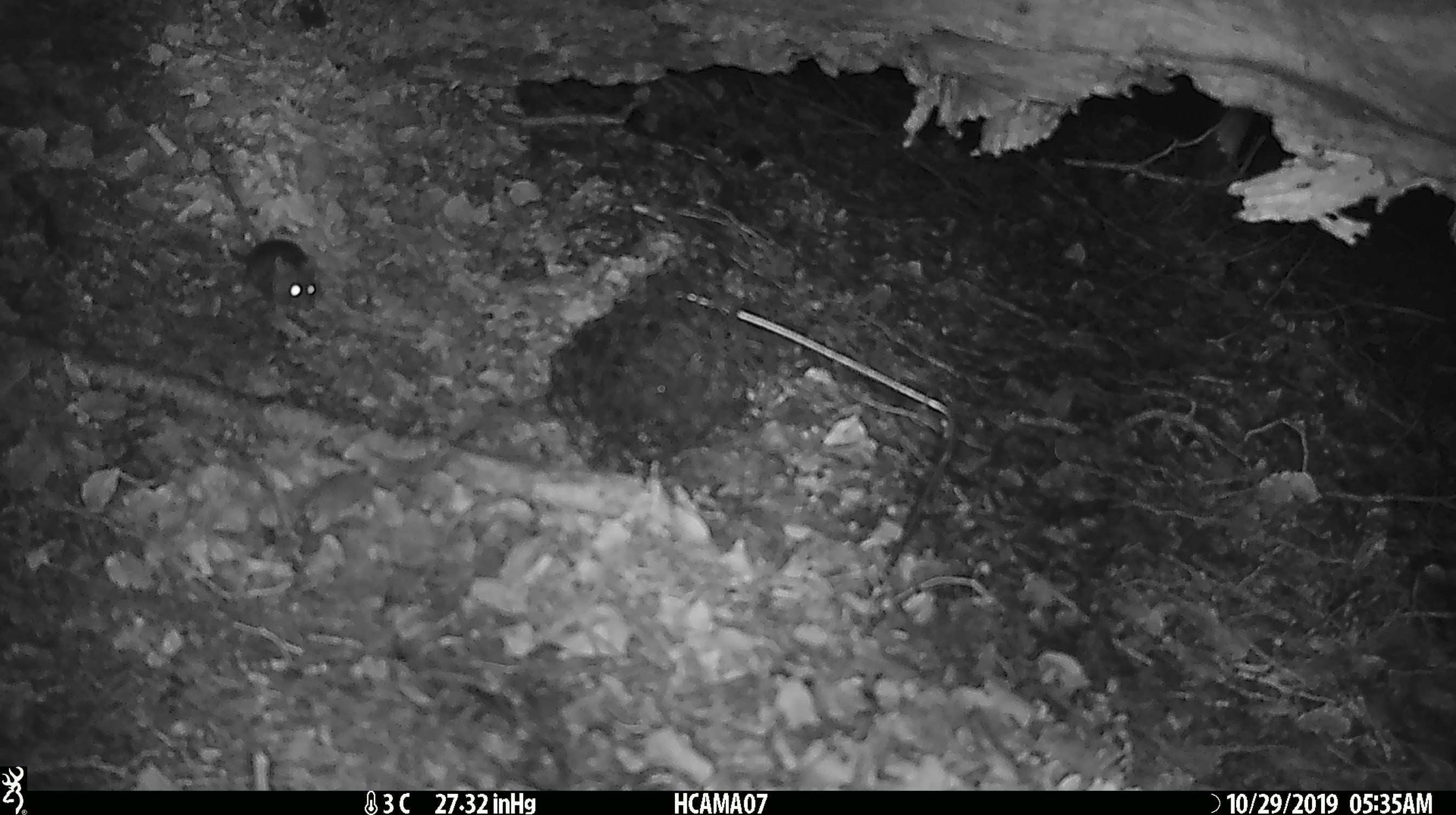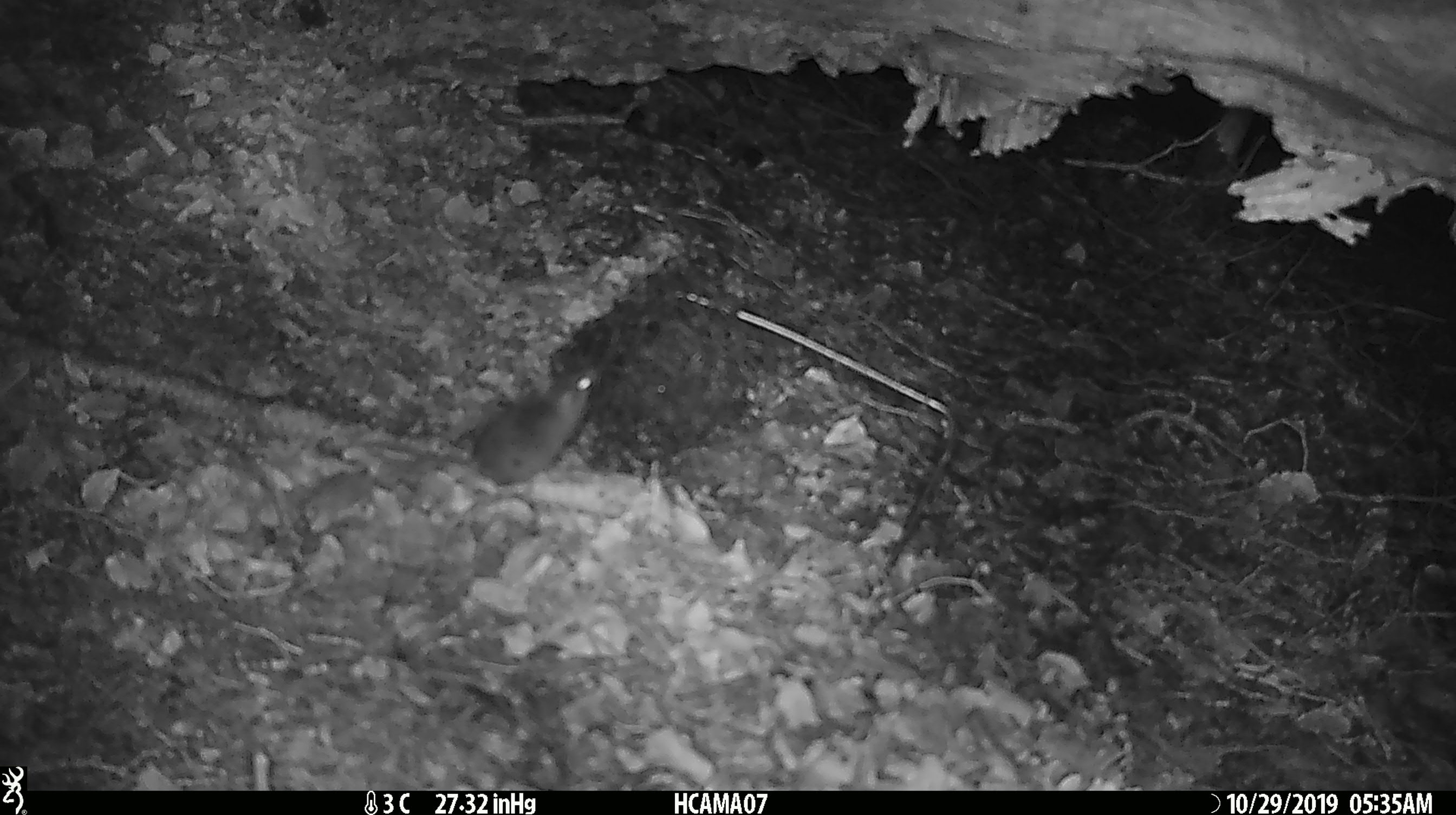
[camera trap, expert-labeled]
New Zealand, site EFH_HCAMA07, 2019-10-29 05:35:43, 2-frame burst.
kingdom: Animalia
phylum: Chordata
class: Mammalia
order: Rodentia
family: Muridae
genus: Mus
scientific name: Mus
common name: mouse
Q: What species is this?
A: Mouse (Mus).